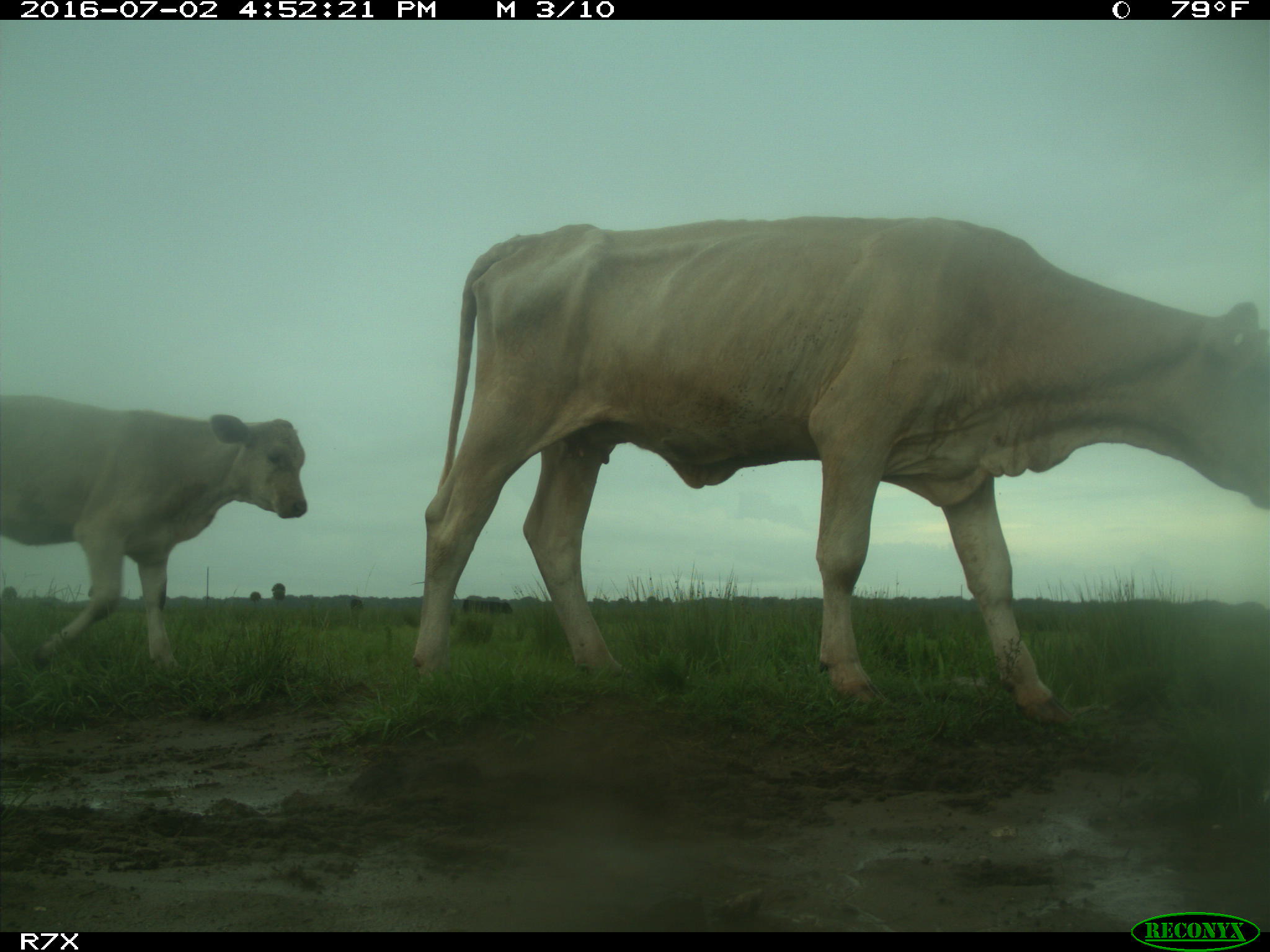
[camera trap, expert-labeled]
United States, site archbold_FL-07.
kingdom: Animalia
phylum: Chordata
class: Mammalia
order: Artiodactyla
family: Bovidae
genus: Bos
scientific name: Bos taurus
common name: domestic cow